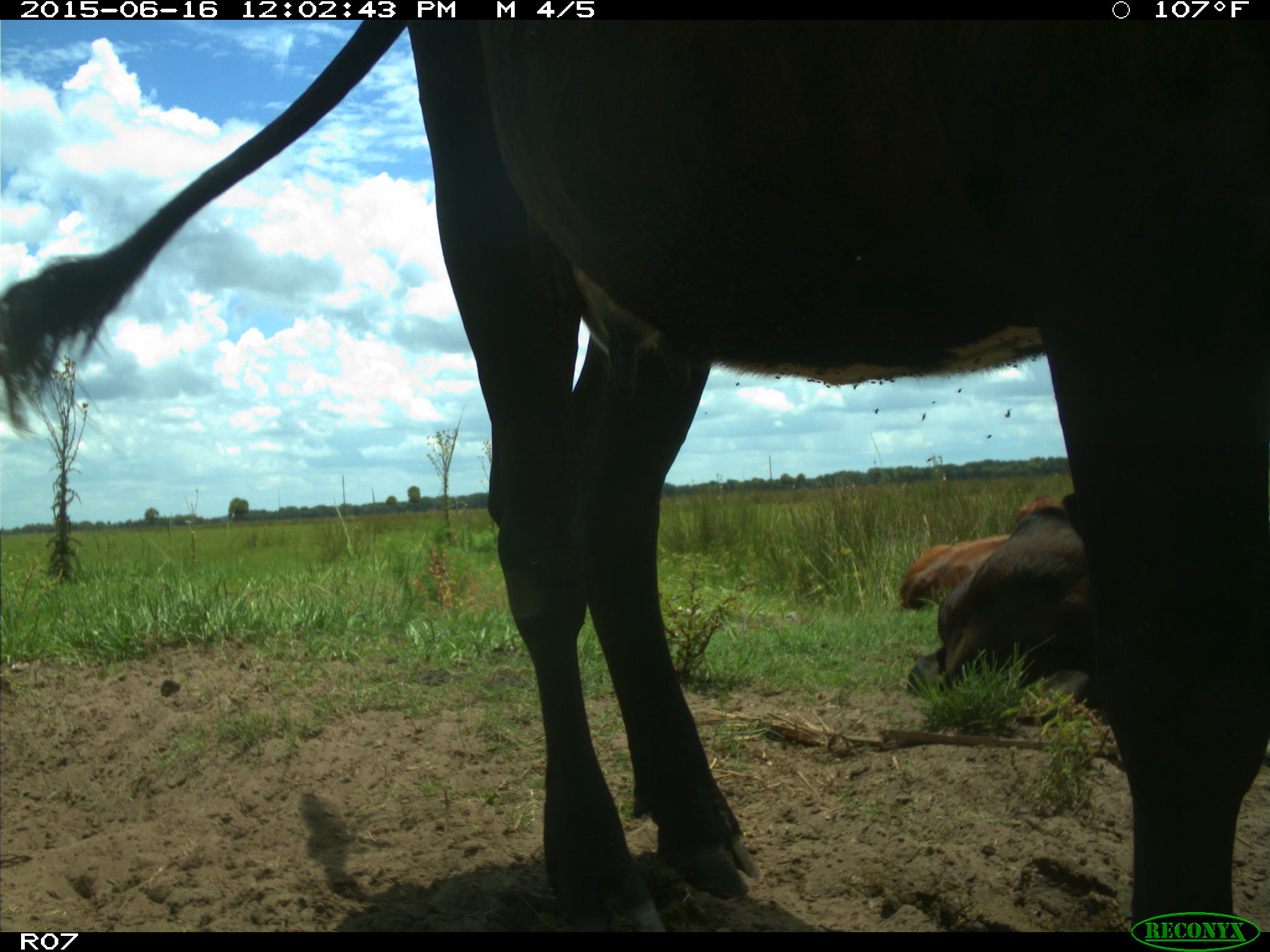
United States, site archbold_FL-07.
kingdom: Animalia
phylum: Chordata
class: Mammalia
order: Artiodactyla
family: Bovidae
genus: Bos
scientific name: Bos taurus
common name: domestic cow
Bos taurus (domestic cow).